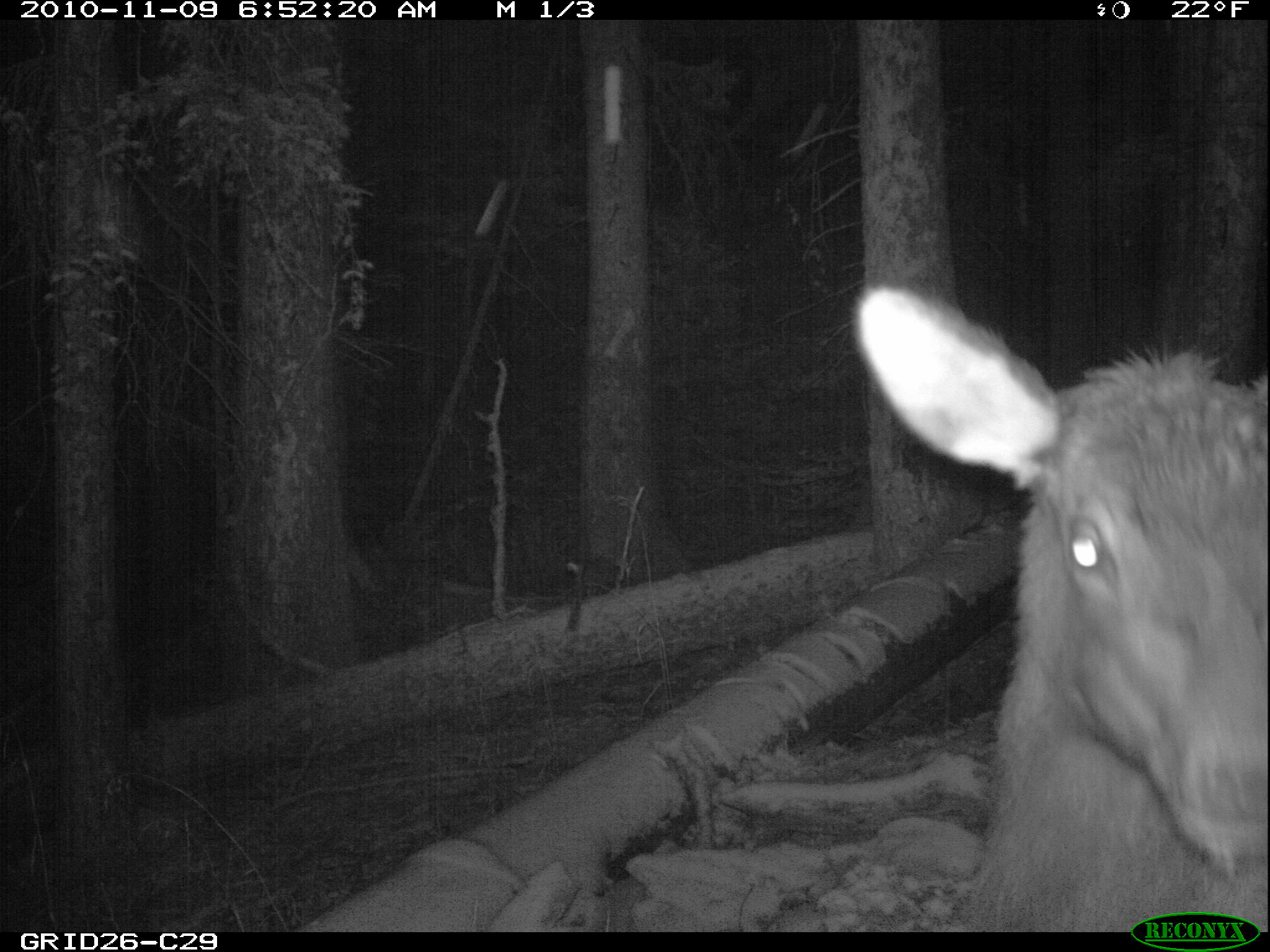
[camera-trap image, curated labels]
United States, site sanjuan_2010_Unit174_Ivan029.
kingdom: Animalia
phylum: Chordata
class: Mammalia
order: Artiodactyla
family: Cervidae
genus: Cervus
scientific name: Cervus elaphus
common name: red deer